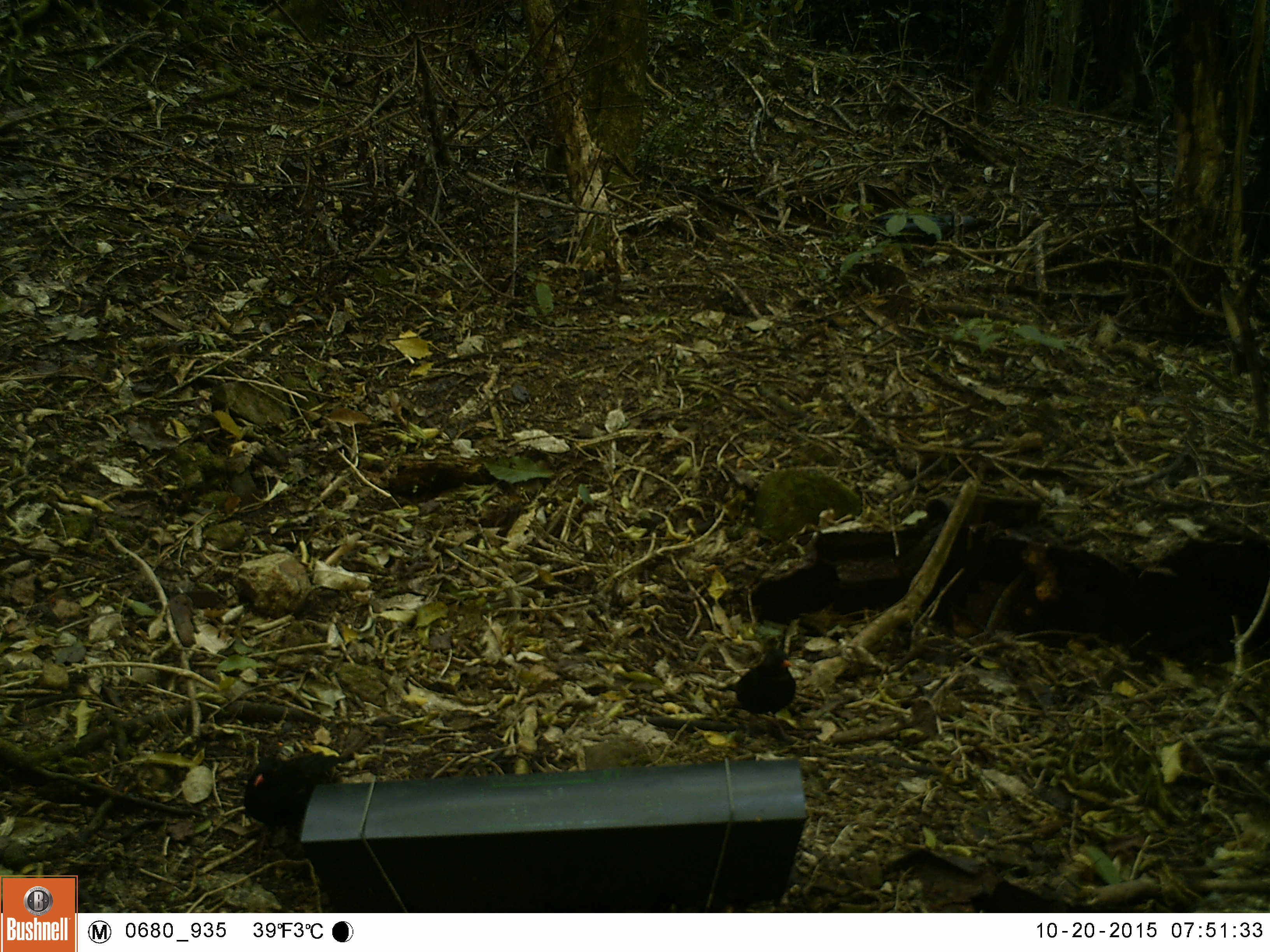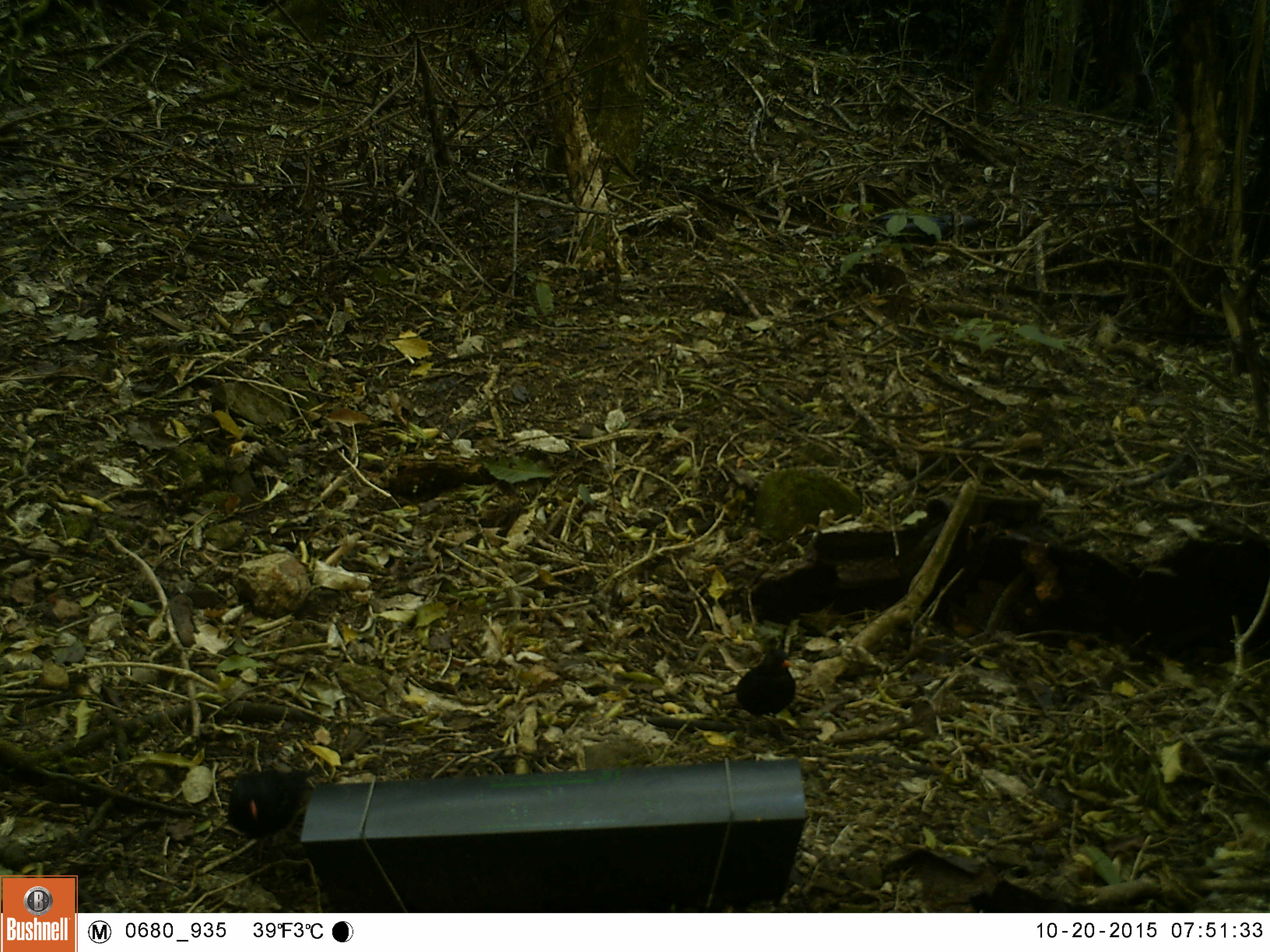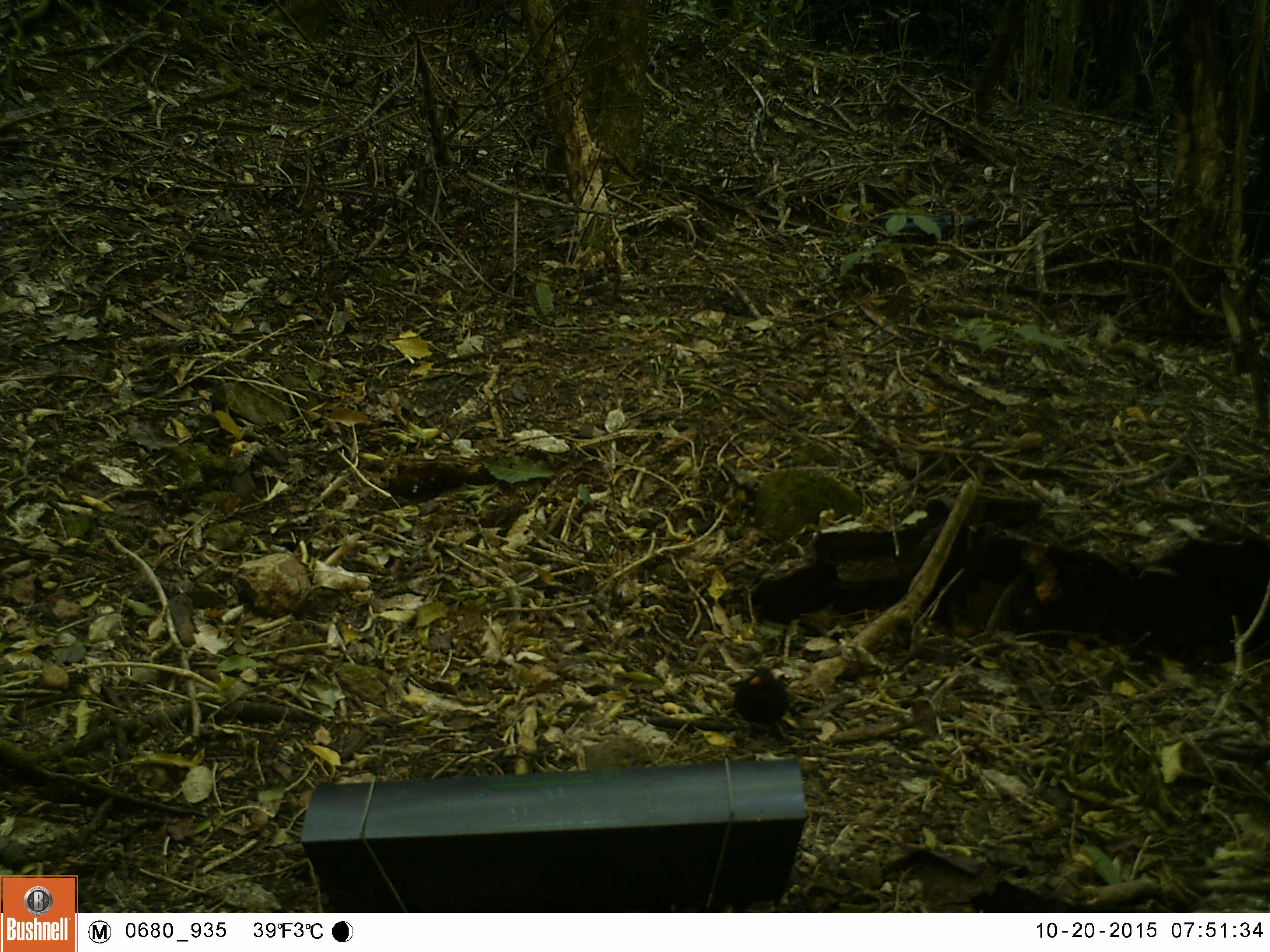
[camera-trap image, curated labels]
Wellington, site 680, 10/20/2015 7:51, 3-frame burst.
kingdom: Animalia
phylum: Chordata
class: Aves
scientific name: Aves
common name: bird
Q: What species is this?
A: Bird (Aves).